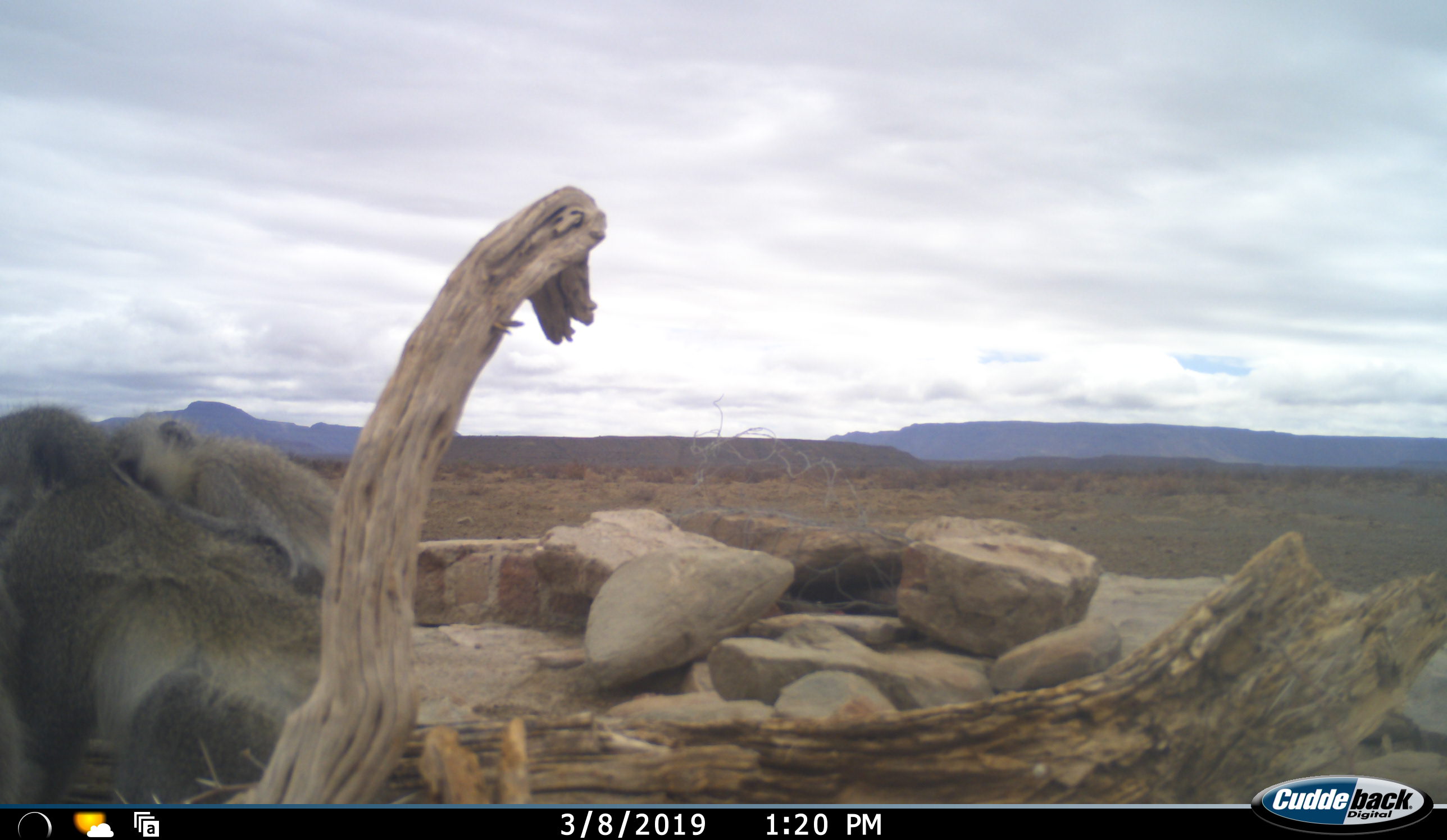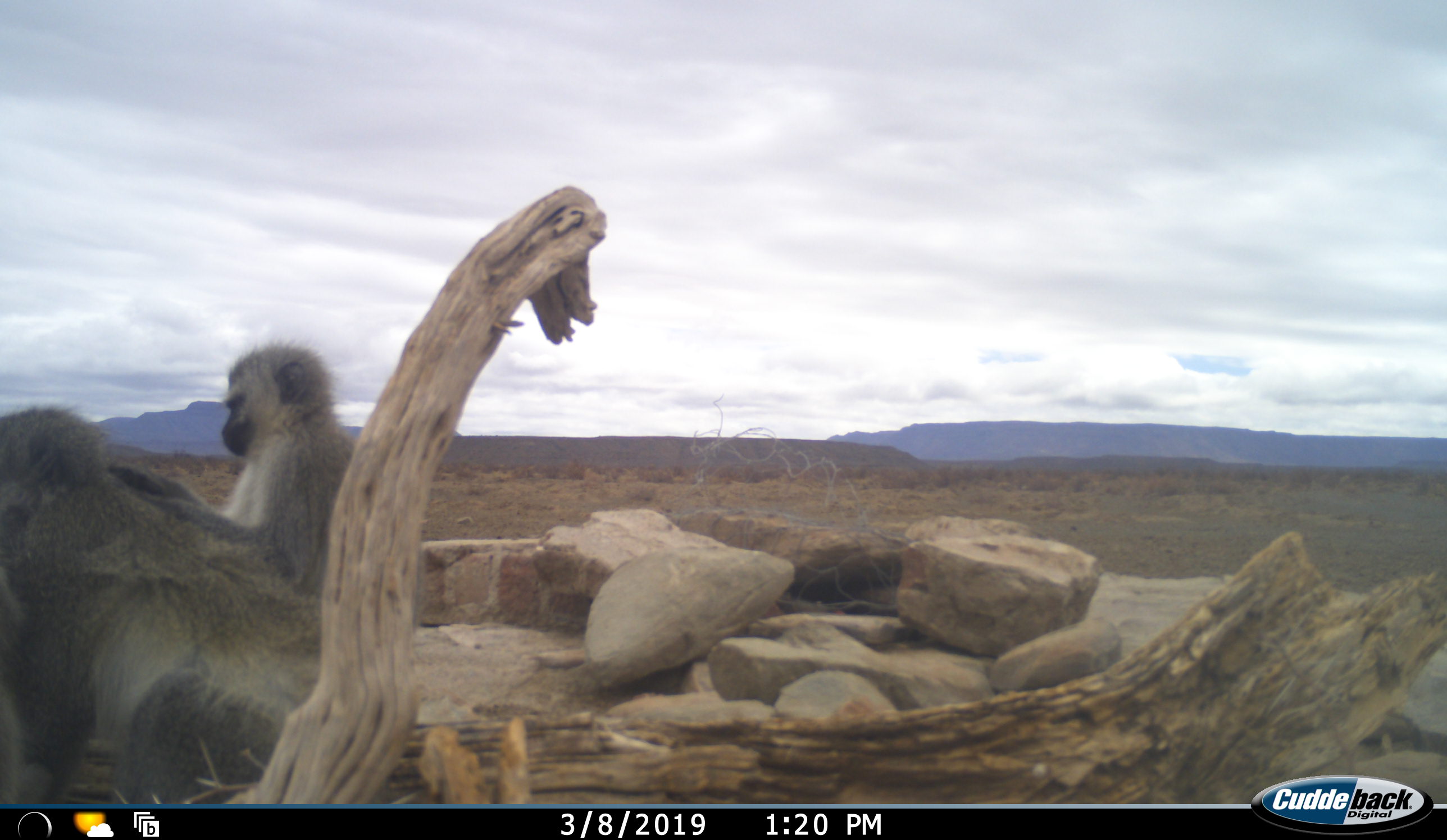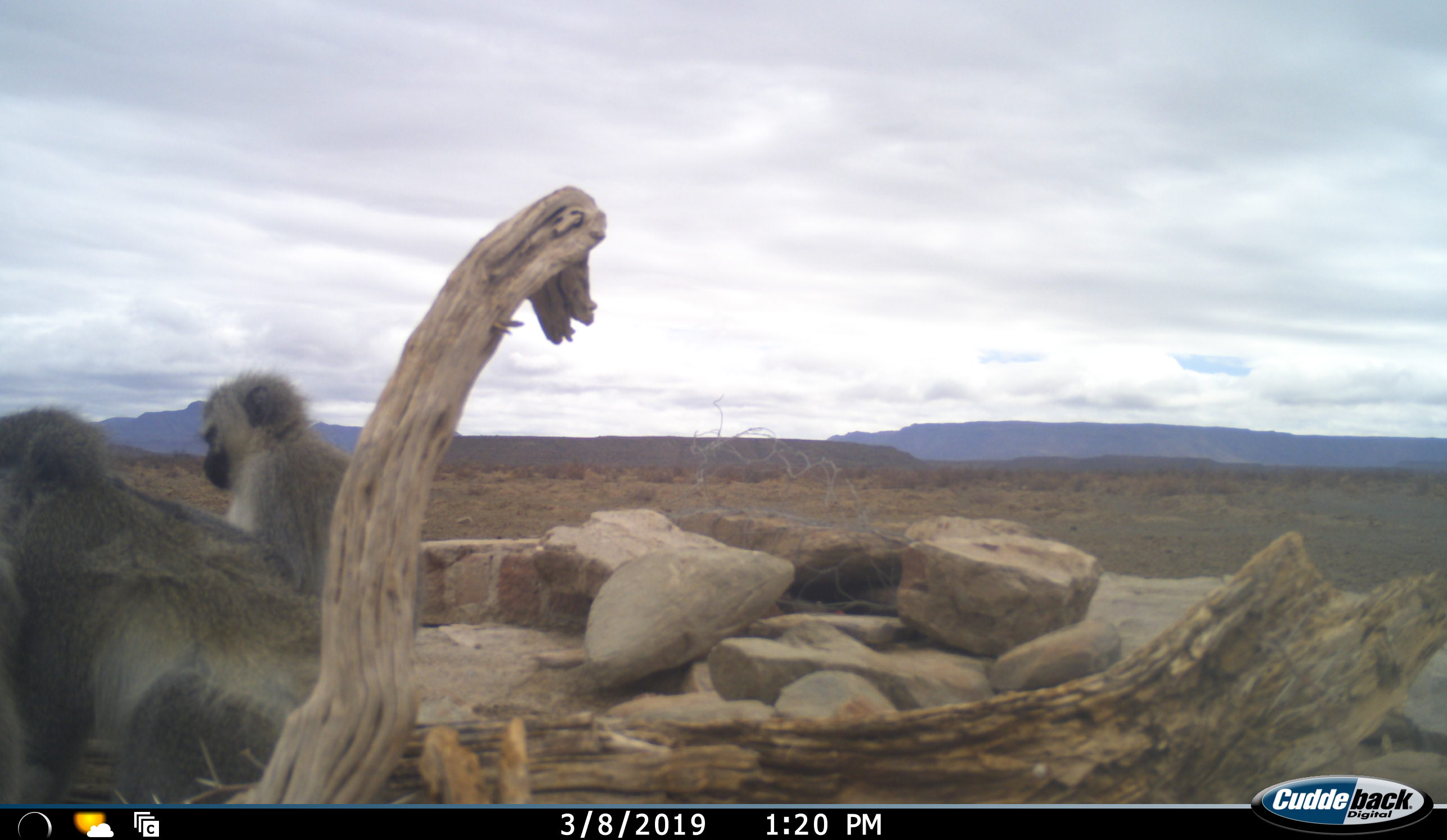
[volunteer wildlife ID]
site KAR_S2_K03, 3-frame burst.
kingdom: Animalia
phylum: Chordata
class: Mammalia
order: Primates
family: Cercopithecidae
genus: Chlorocebus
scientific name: Chlorocebus pygerythrus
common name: vervet monkey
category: monkeyvervet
Monkeyvervet (vervet monkey) (Chlorocebus pygerythrus), count 2. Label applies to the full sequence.